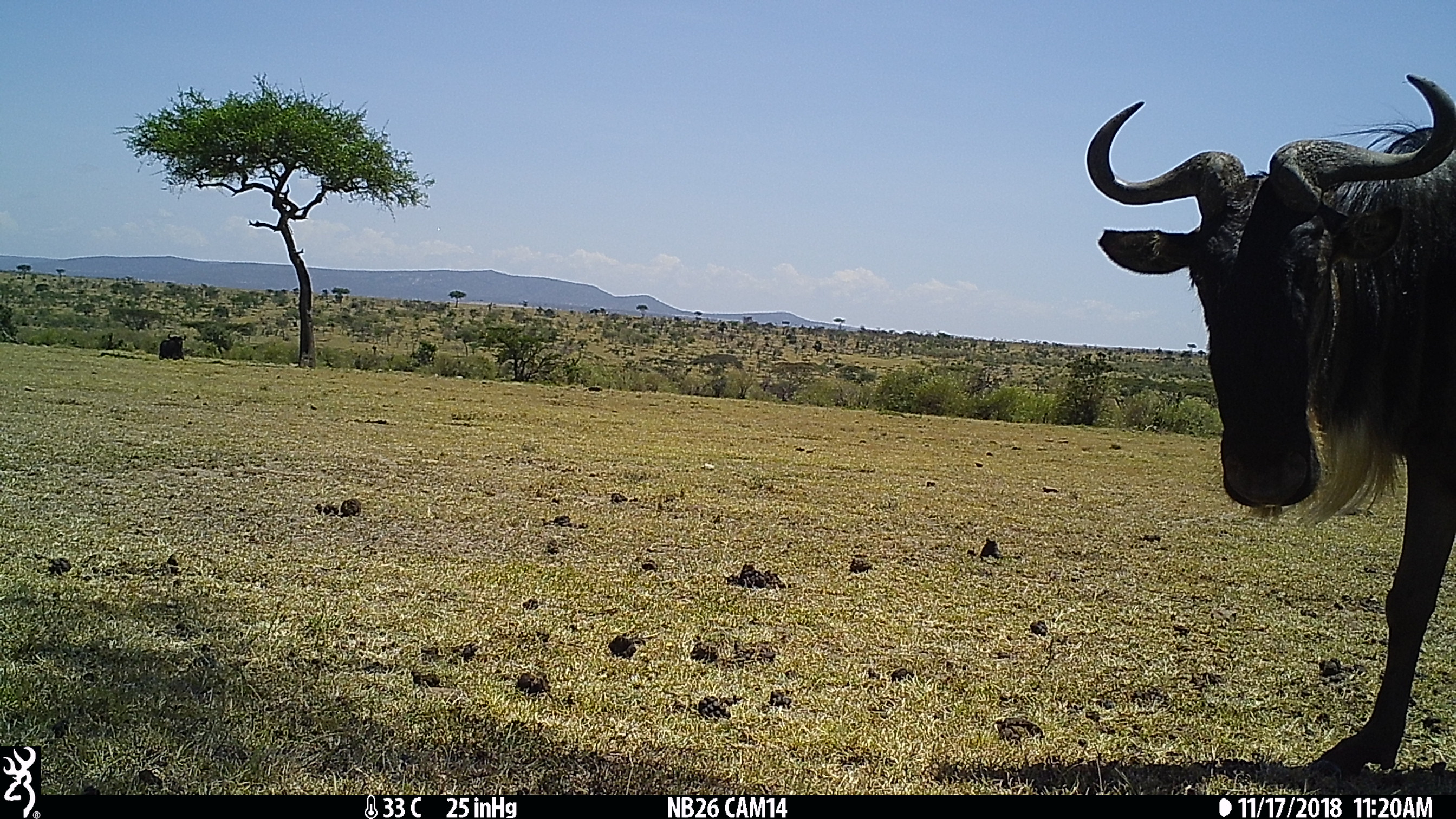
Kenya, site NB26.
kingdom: Animalia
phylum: Chordata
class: Mammalia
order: Artiodactyla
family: Bovidae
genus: Connochaetes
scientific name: Connochaetes taurinus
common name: blue wildebeest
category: wildebeest